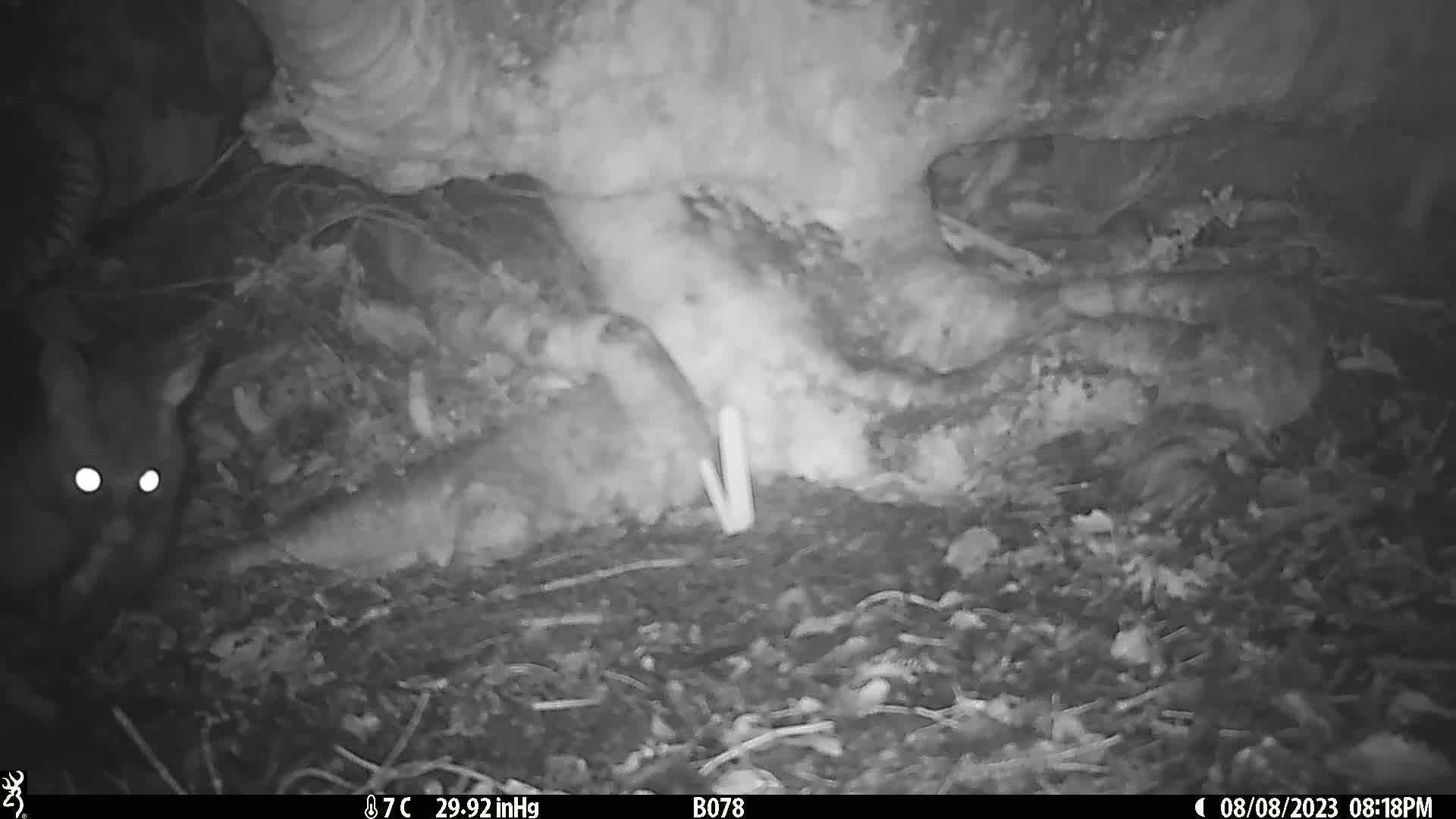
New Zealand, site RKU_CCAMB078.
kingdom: Animalia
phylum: Chordata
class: Mammalia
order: Diprotodontia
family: Phalangeridae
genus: Trichosurus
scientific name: Trichosurus vulpecula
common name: common brushtail possum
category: possum